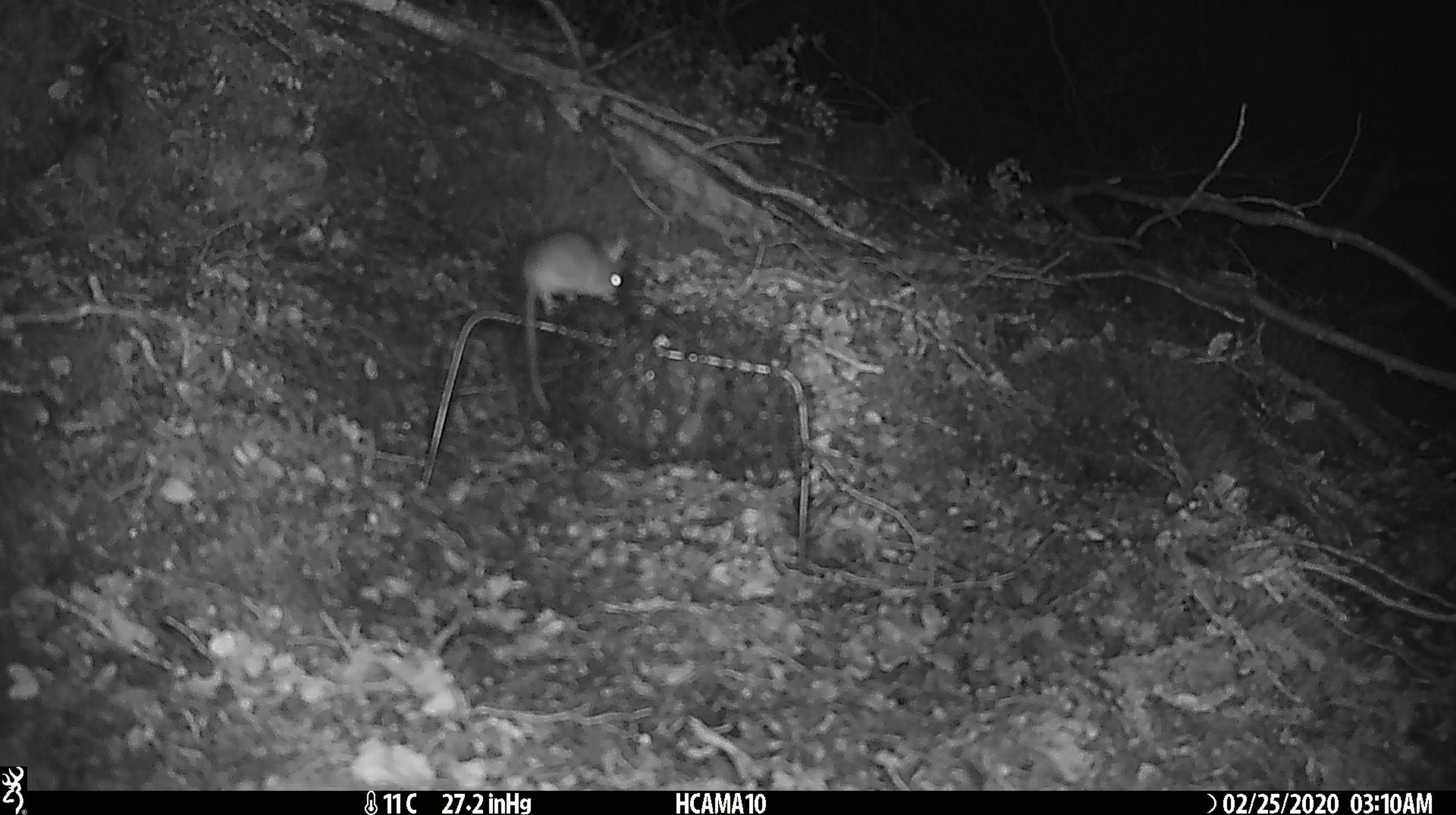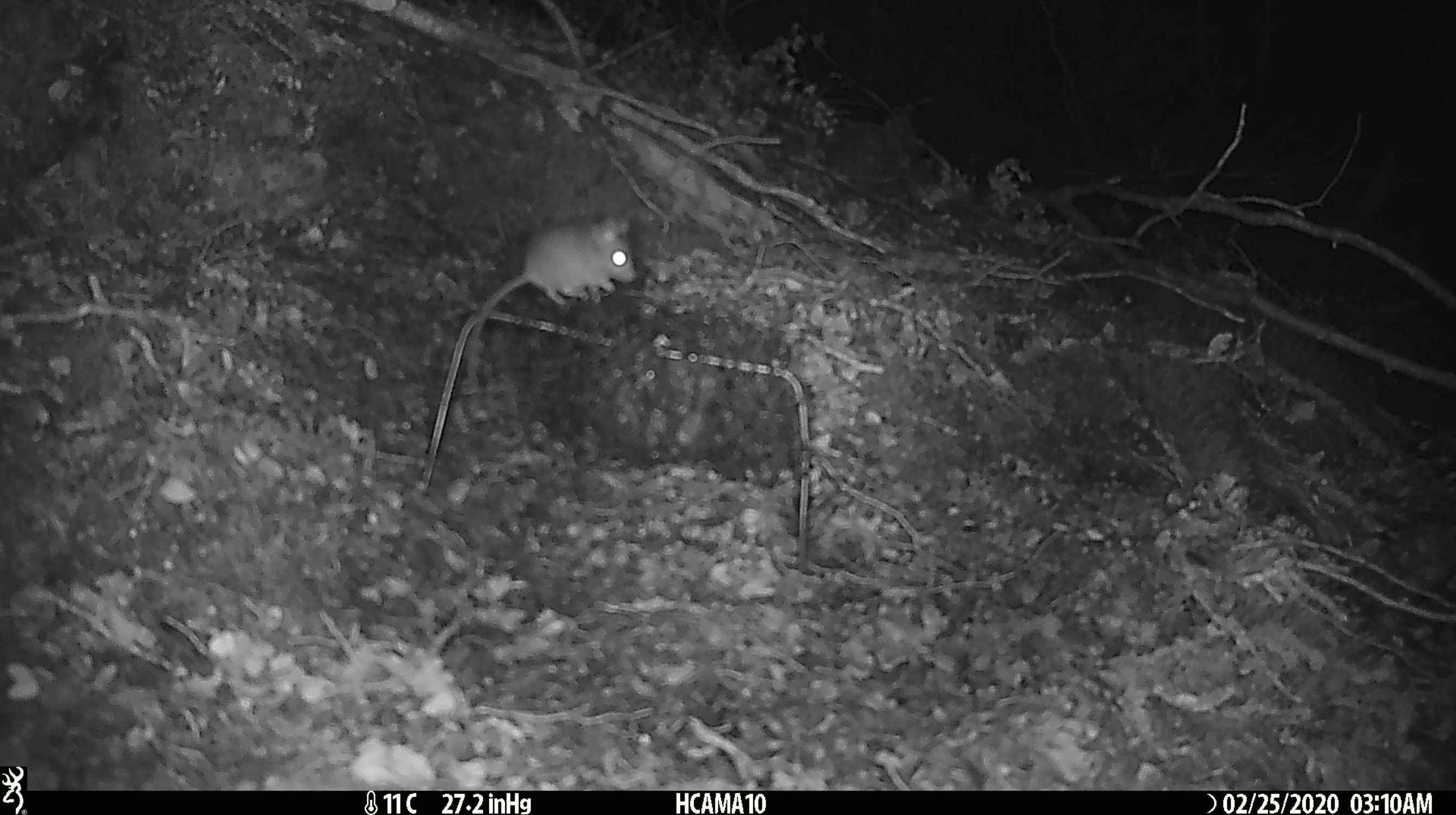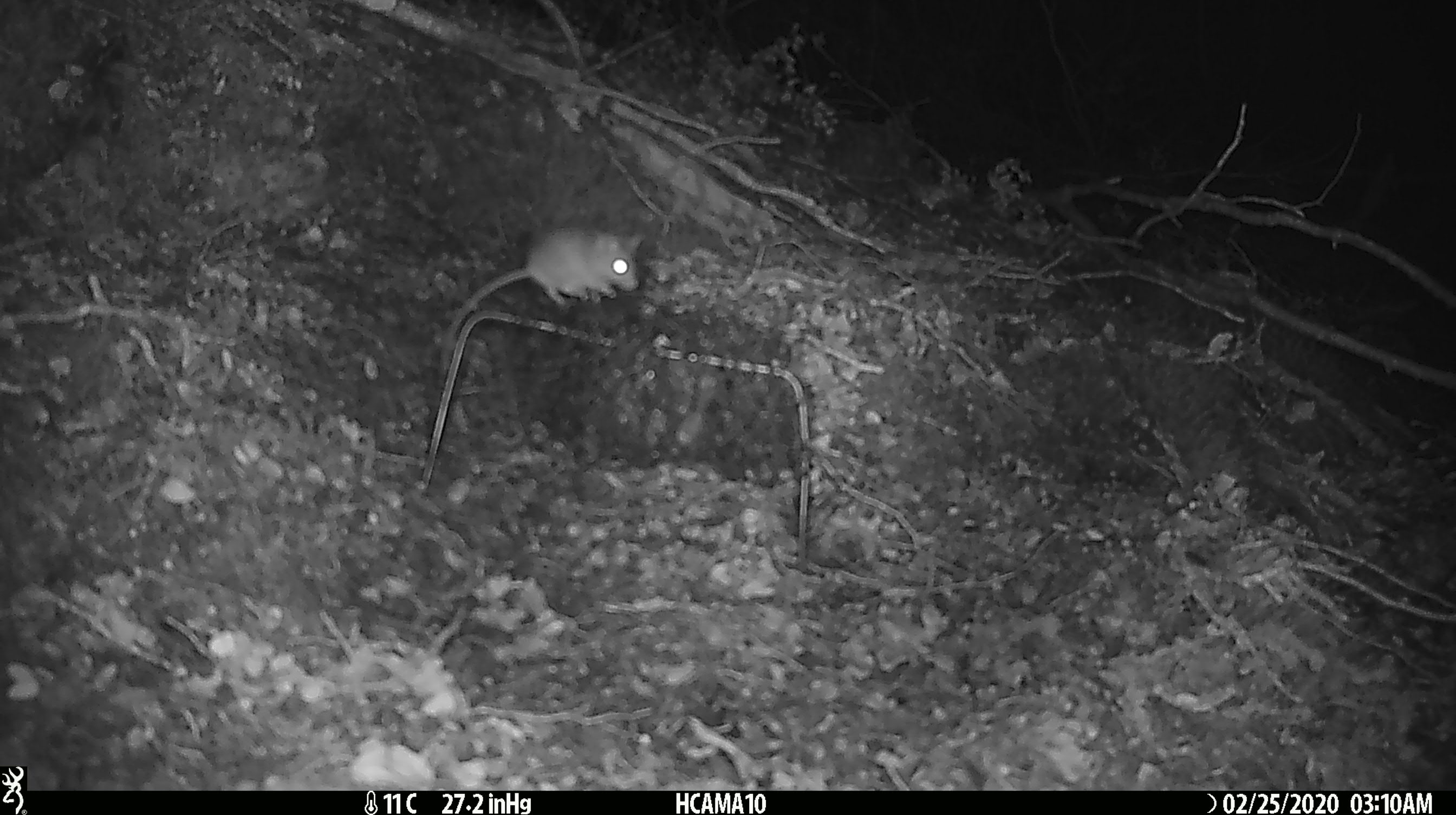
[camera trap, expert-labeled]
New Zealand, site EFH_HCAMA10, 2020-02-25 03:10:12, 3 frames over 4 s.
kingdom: Animalia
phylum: Chordata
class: Mammalia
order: Rodentia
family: Muridae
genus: Mus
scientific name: Mus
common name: mouse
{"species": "mouse (Mus)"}